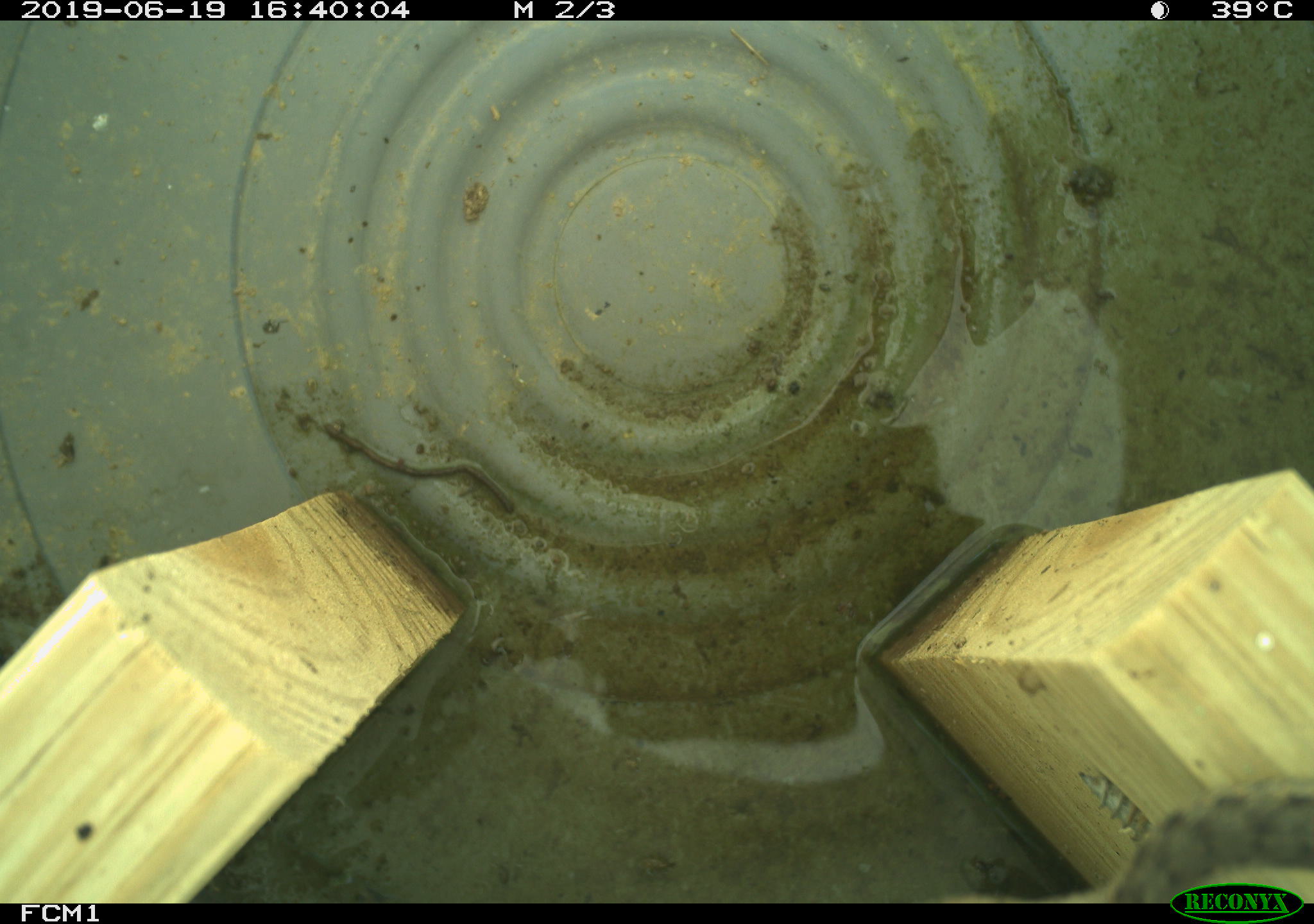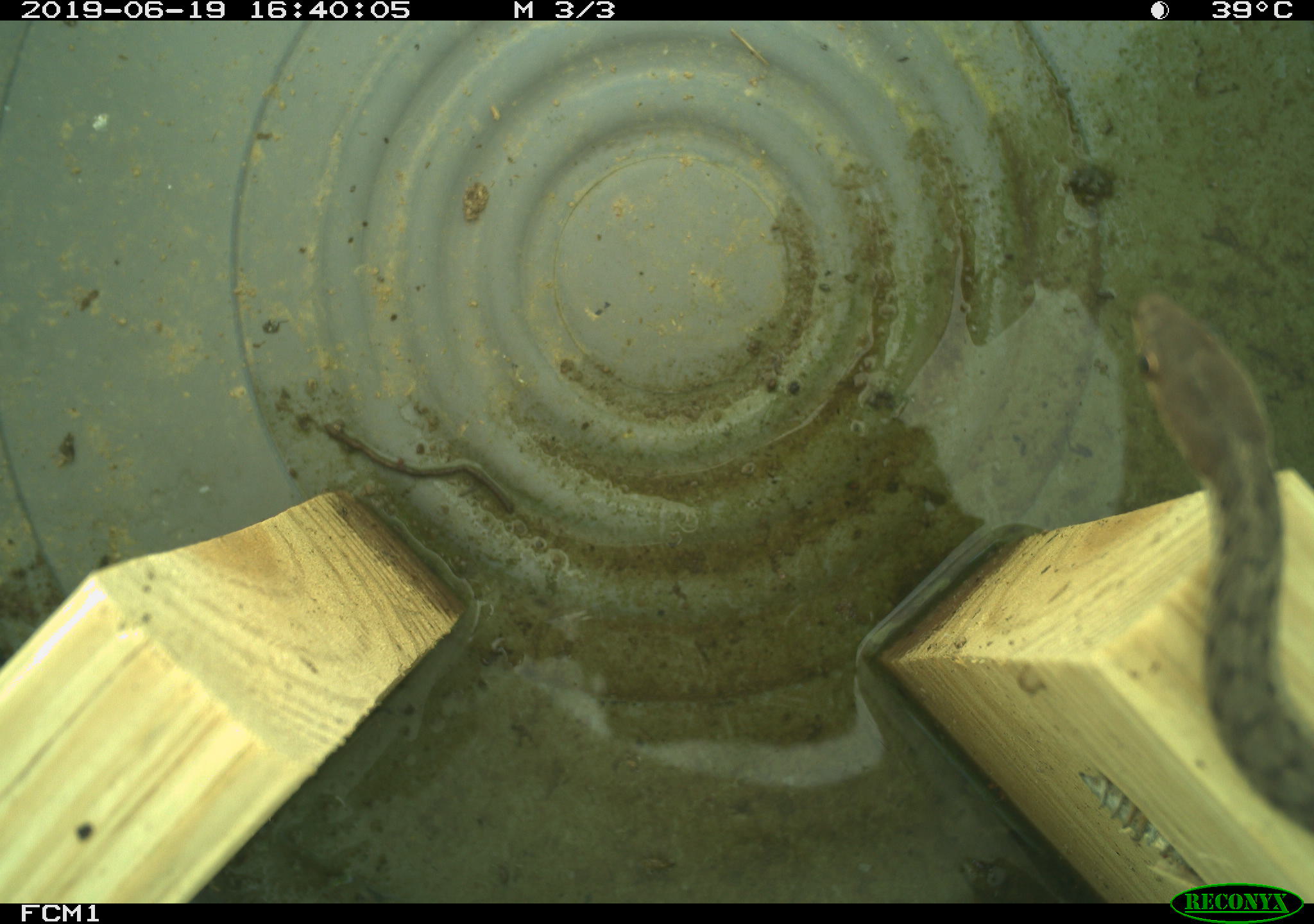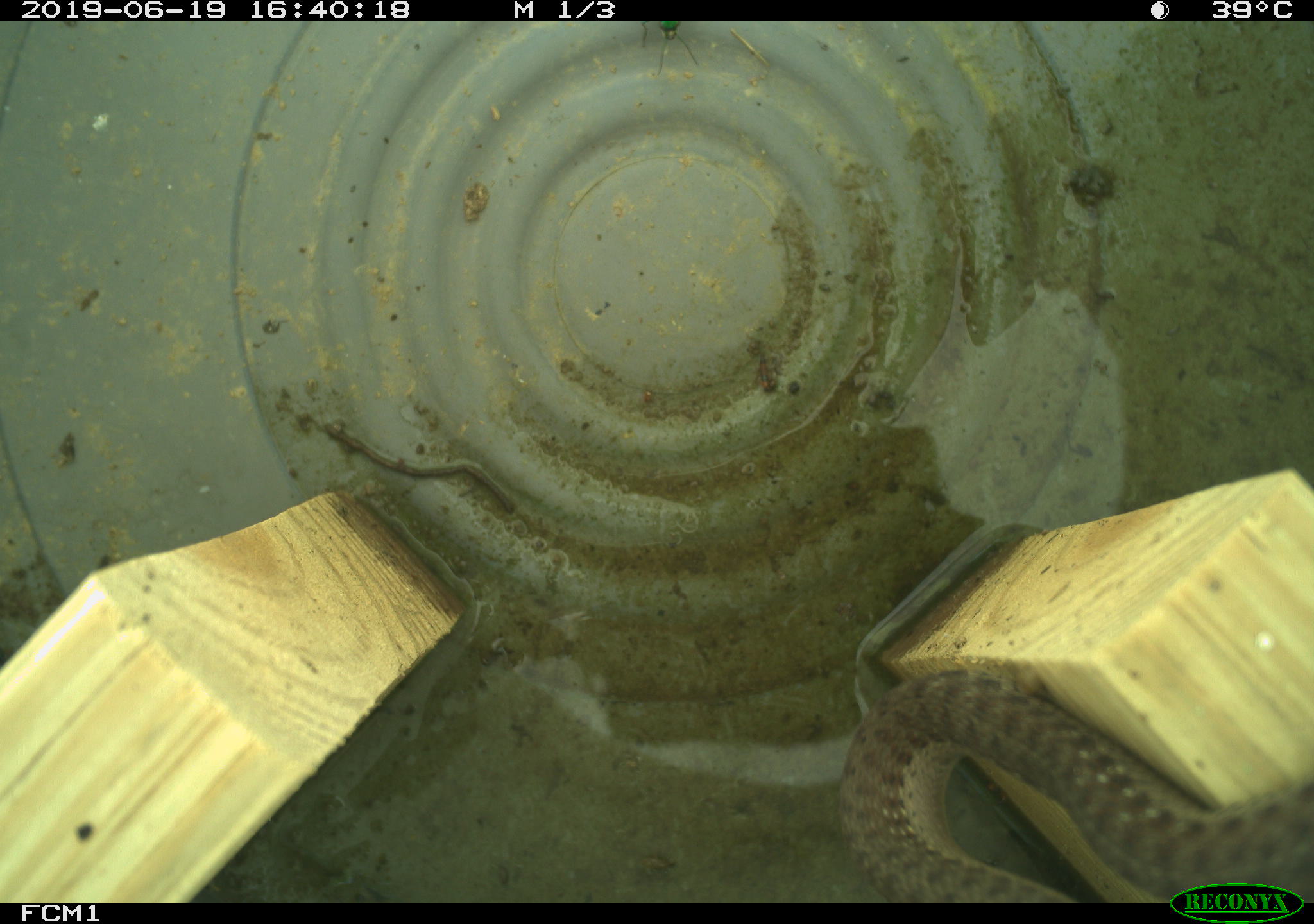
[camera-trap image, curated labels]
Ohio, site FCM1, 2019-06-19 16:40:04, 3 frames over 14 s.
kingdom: Animalia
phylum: Chordata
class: Reptilia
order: Squamata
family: Colubridae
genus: Thamnophis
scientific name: Thamnophis sirtalis sirtalis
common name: eastern gartersnake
Eastern gartersnake (Thamnophis sirtalis sirtalis).